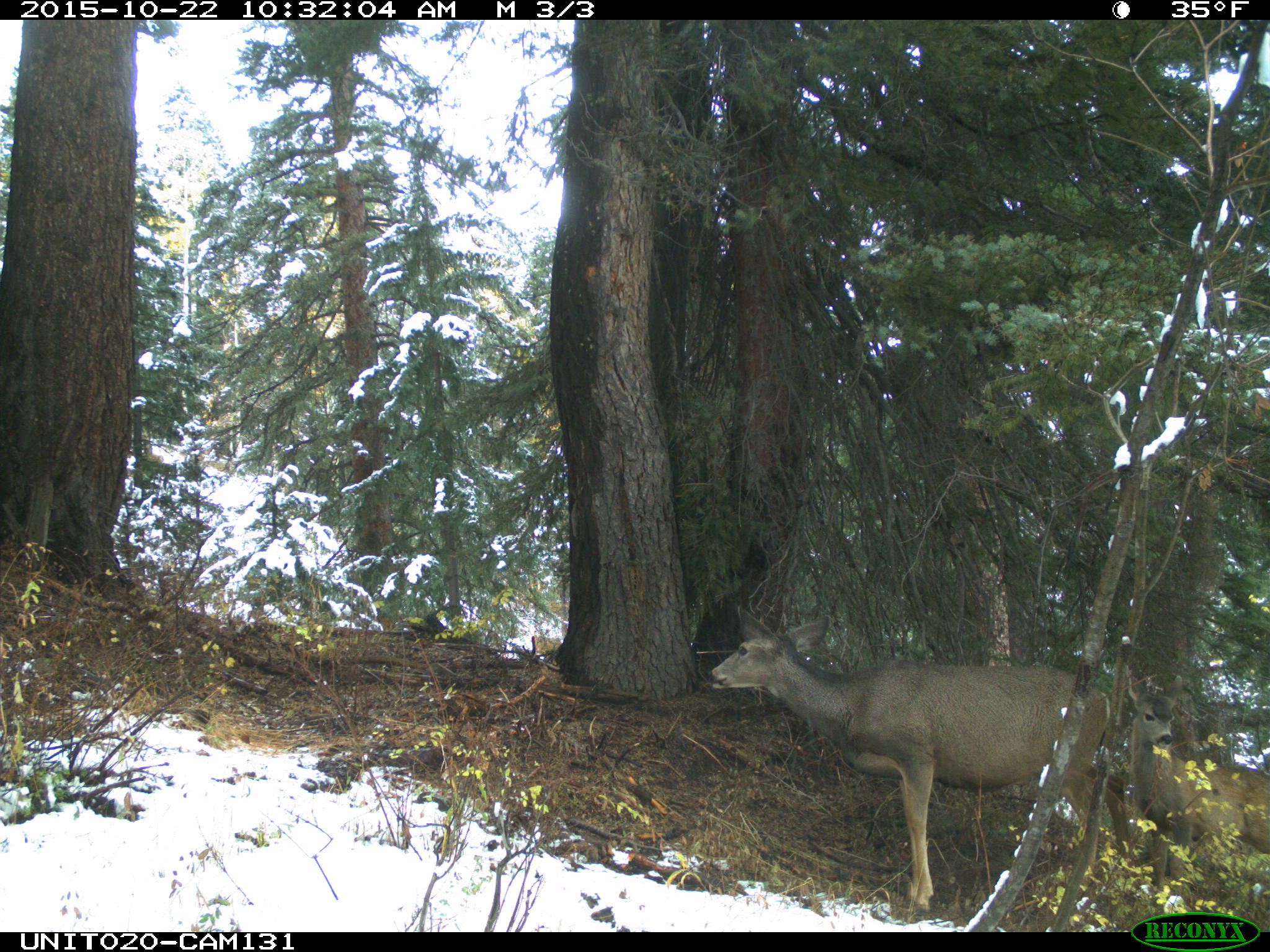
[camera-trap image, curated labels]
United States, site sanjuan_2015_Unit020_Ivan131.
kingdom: Animalia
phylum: Chordata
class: Mammalia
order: Artiodactyla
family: Cervidae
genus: Odocoileus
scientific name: Odocoileus hemionus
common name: mule deer